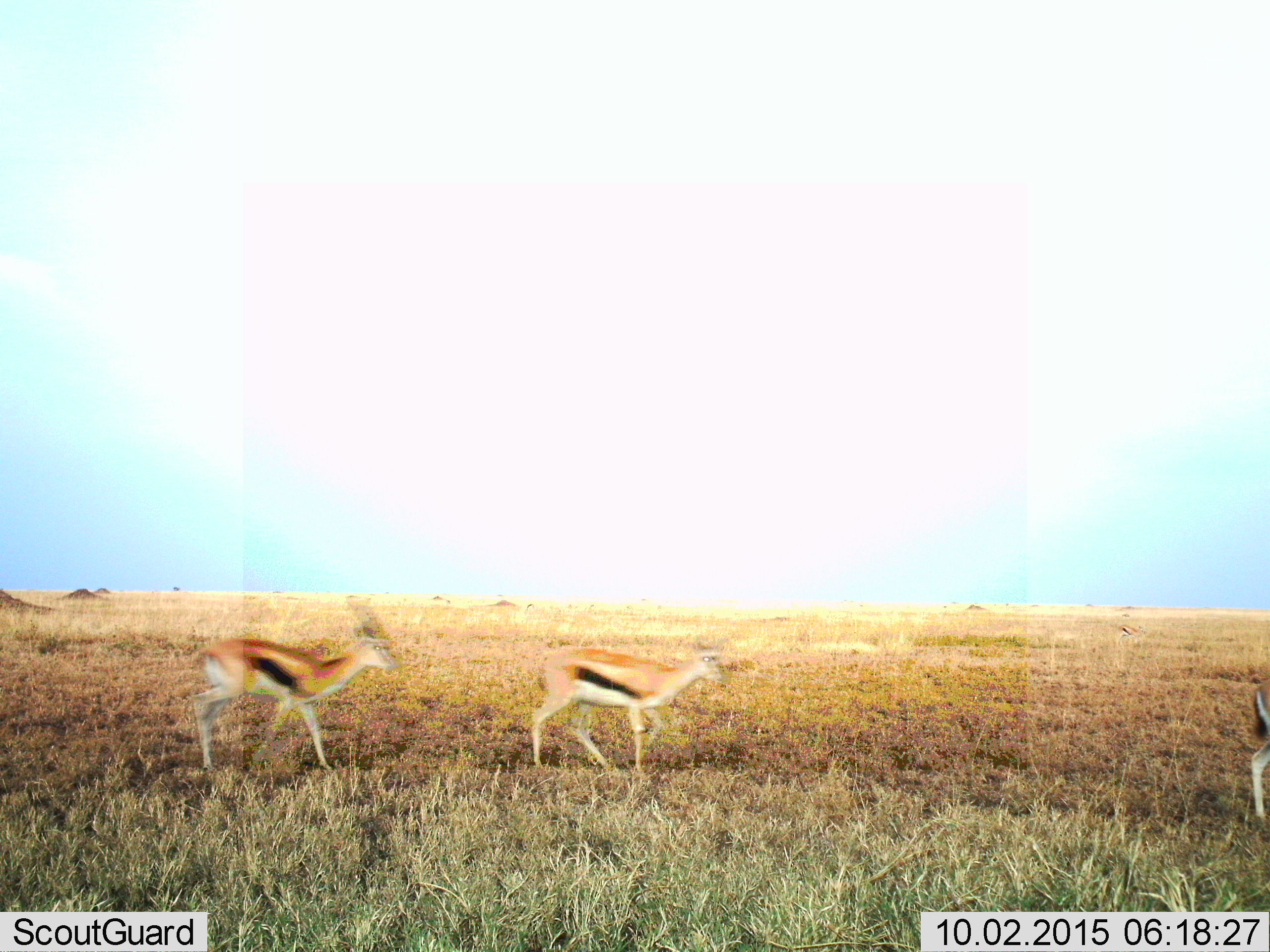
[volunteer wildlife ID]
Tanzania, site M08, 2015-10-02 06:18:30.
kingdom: Animalia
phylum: Chordata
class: Mammalia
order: Artiodactyla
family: Bovidae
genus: Eudorcas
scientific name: Eudorcas thomsonii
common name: thomson's gazelle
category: gazellethomsons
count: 3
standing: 12%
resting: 0%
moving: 88%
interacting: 0%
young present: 0%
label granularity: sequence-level